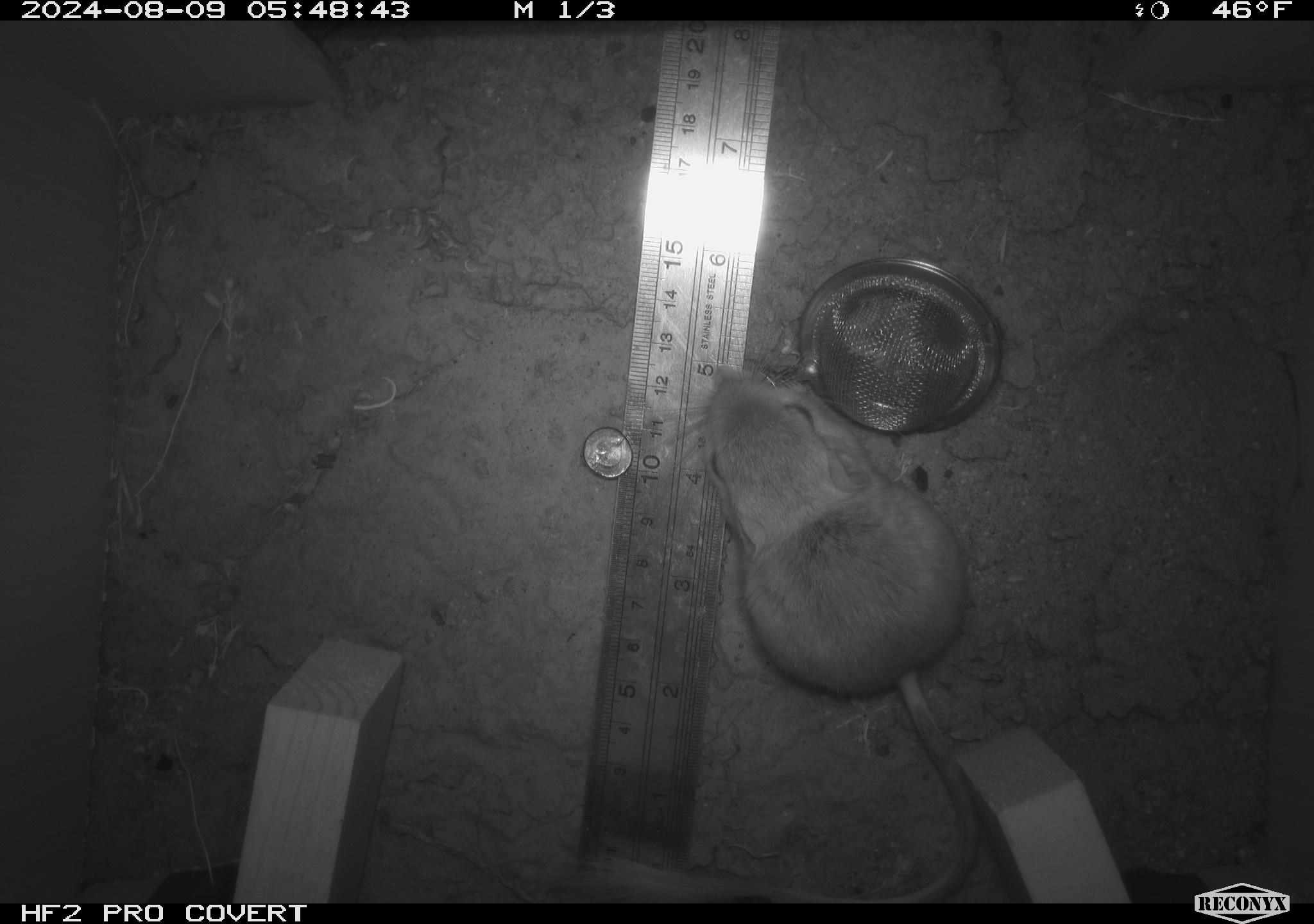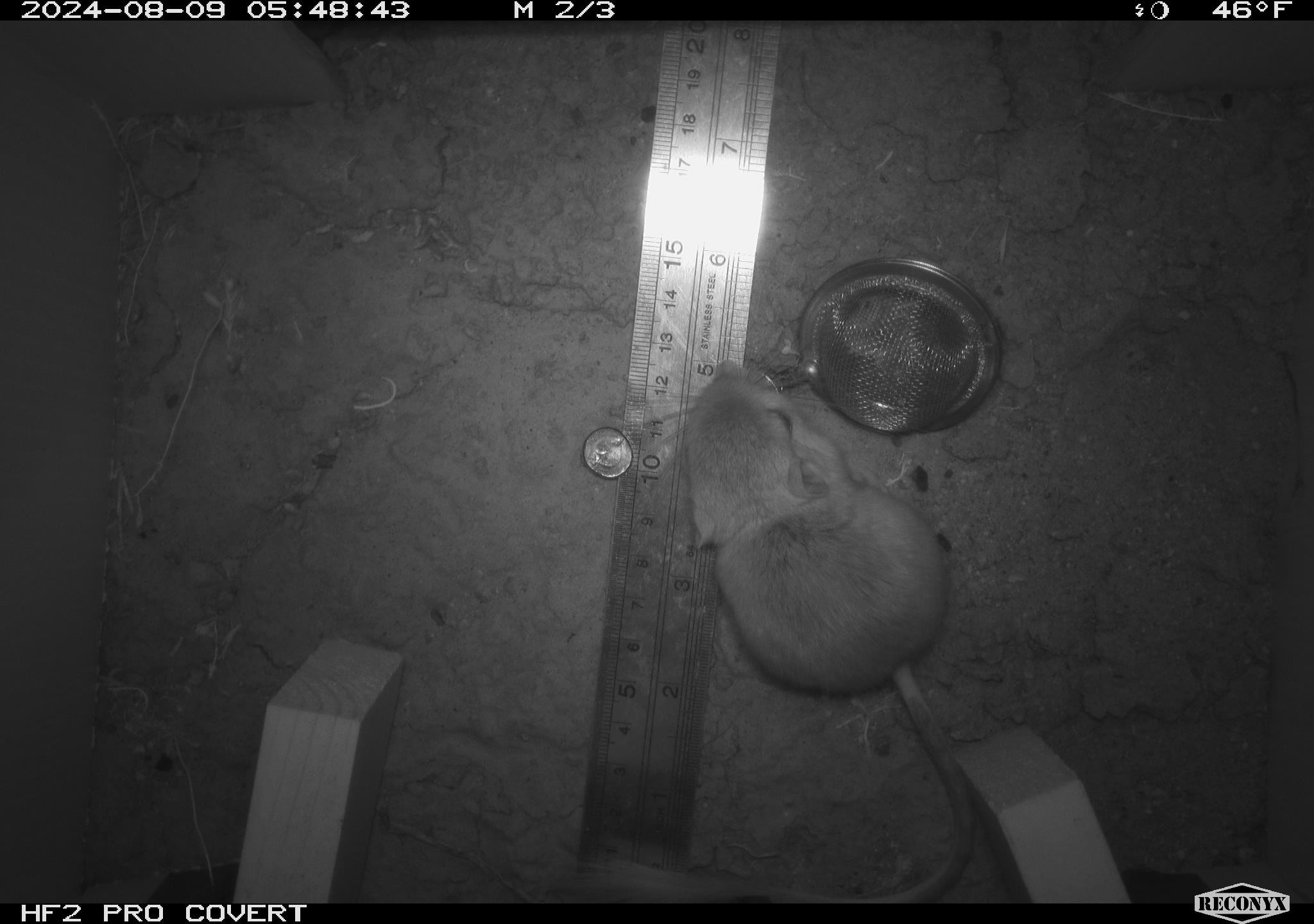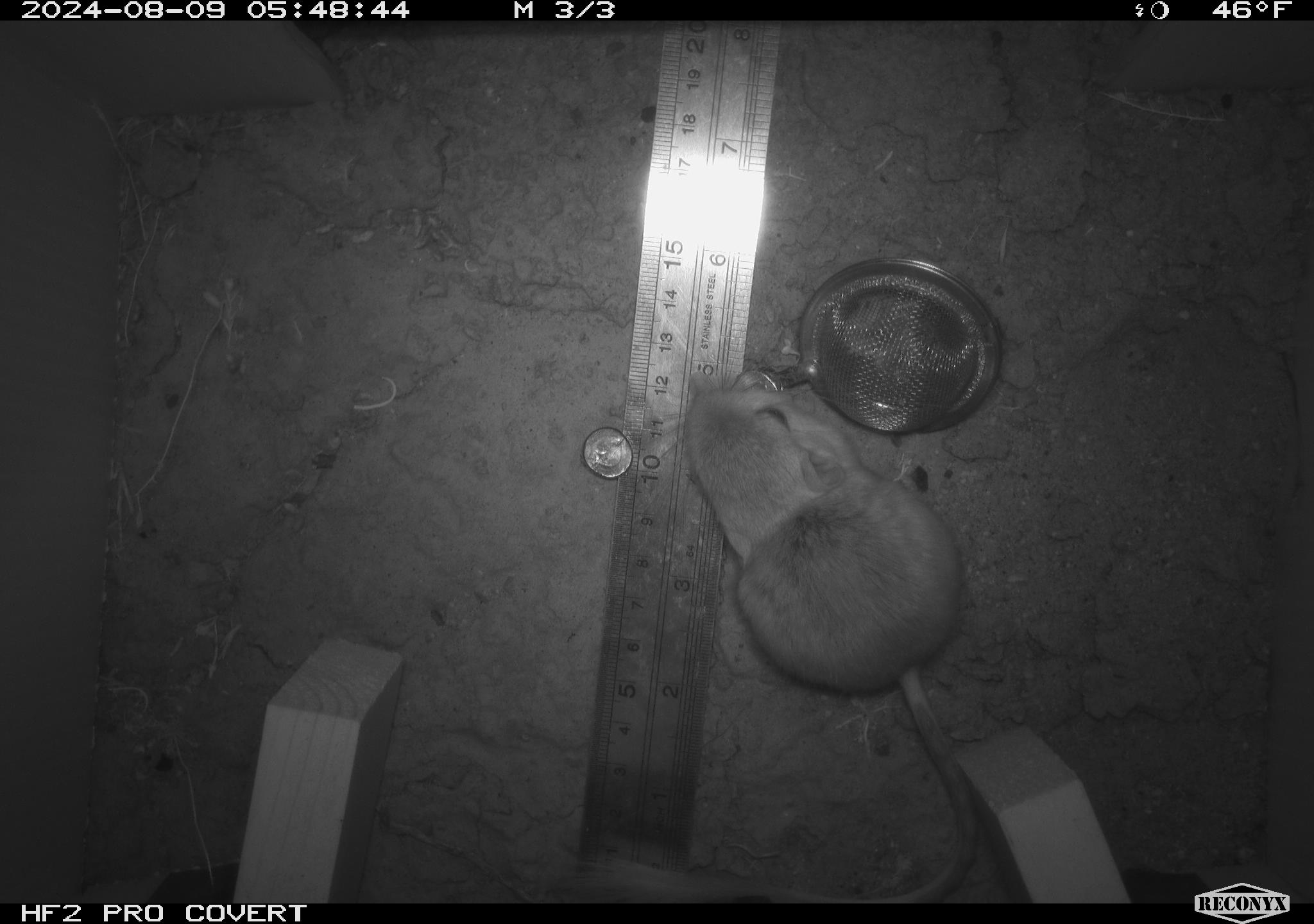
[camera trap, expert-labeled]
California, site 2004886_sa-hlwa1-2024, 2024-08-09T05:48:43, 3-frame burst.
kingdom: Animalia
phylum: Chordata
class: Mammalia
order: Rodentia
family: Heteromyidae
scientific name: Heteromyidae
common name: kangaroo rats and pocket mice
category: heteromyidae family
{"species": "heteromyidae family (kangaroo rats and pocket mice) (Heteromyidae)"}